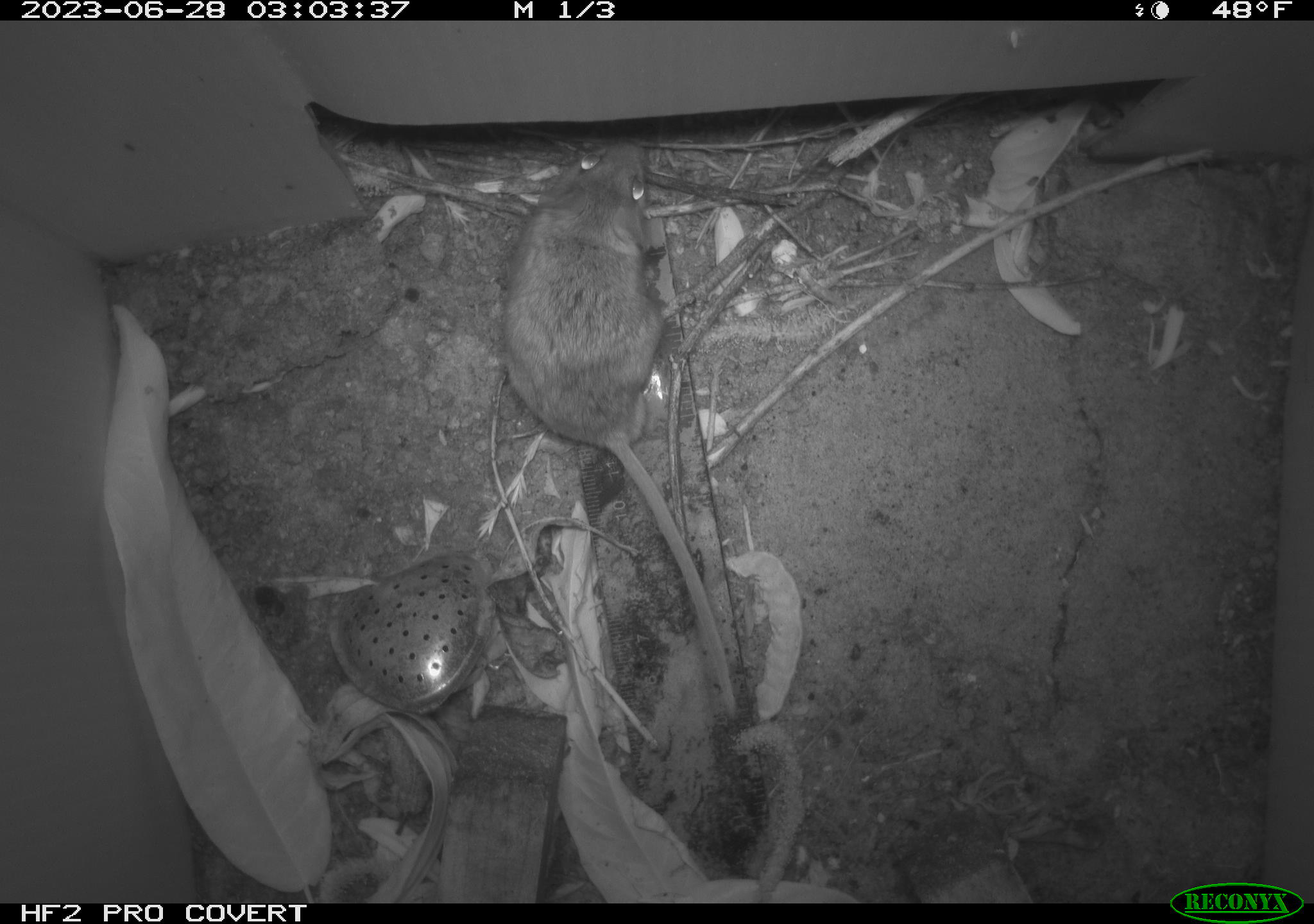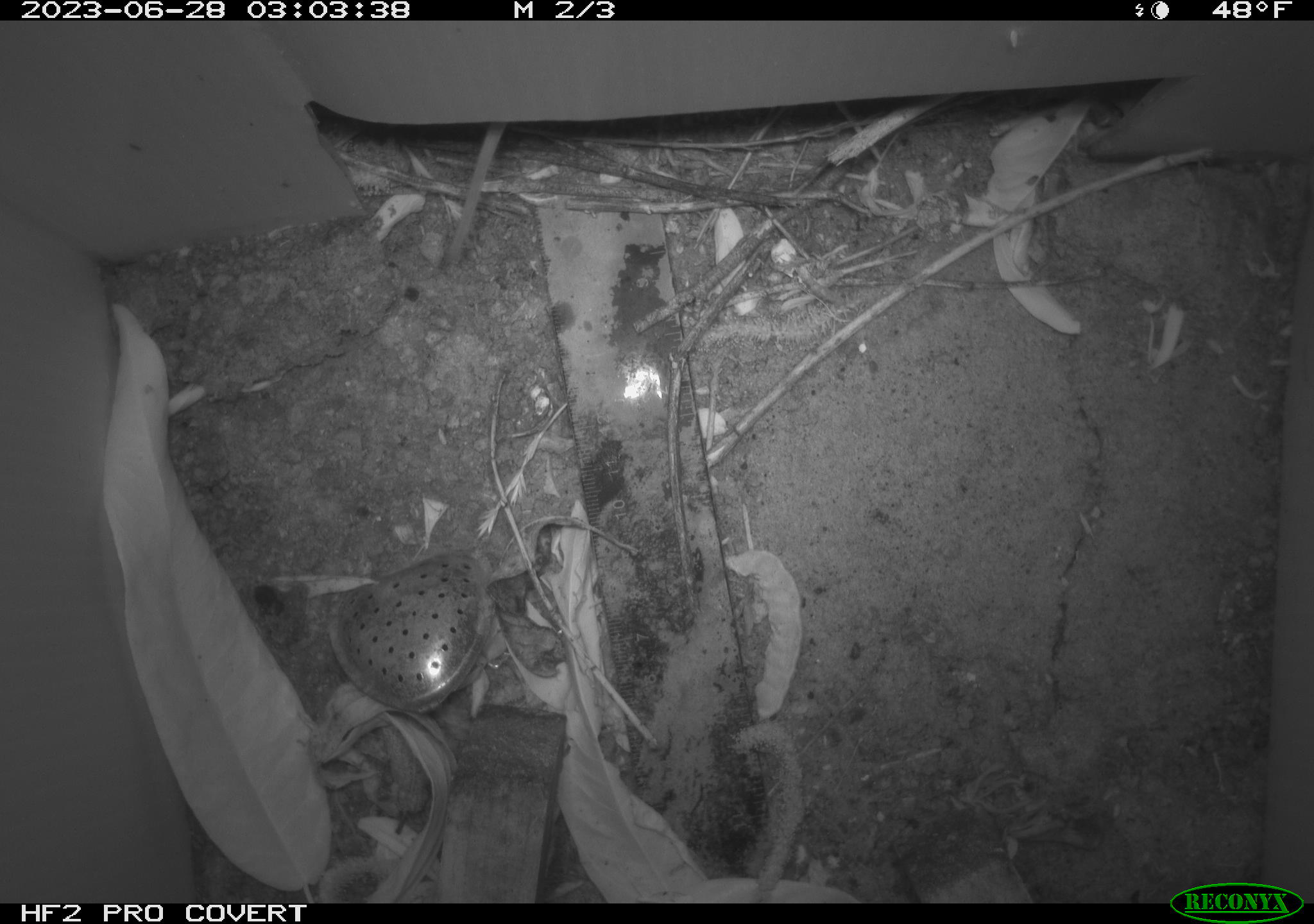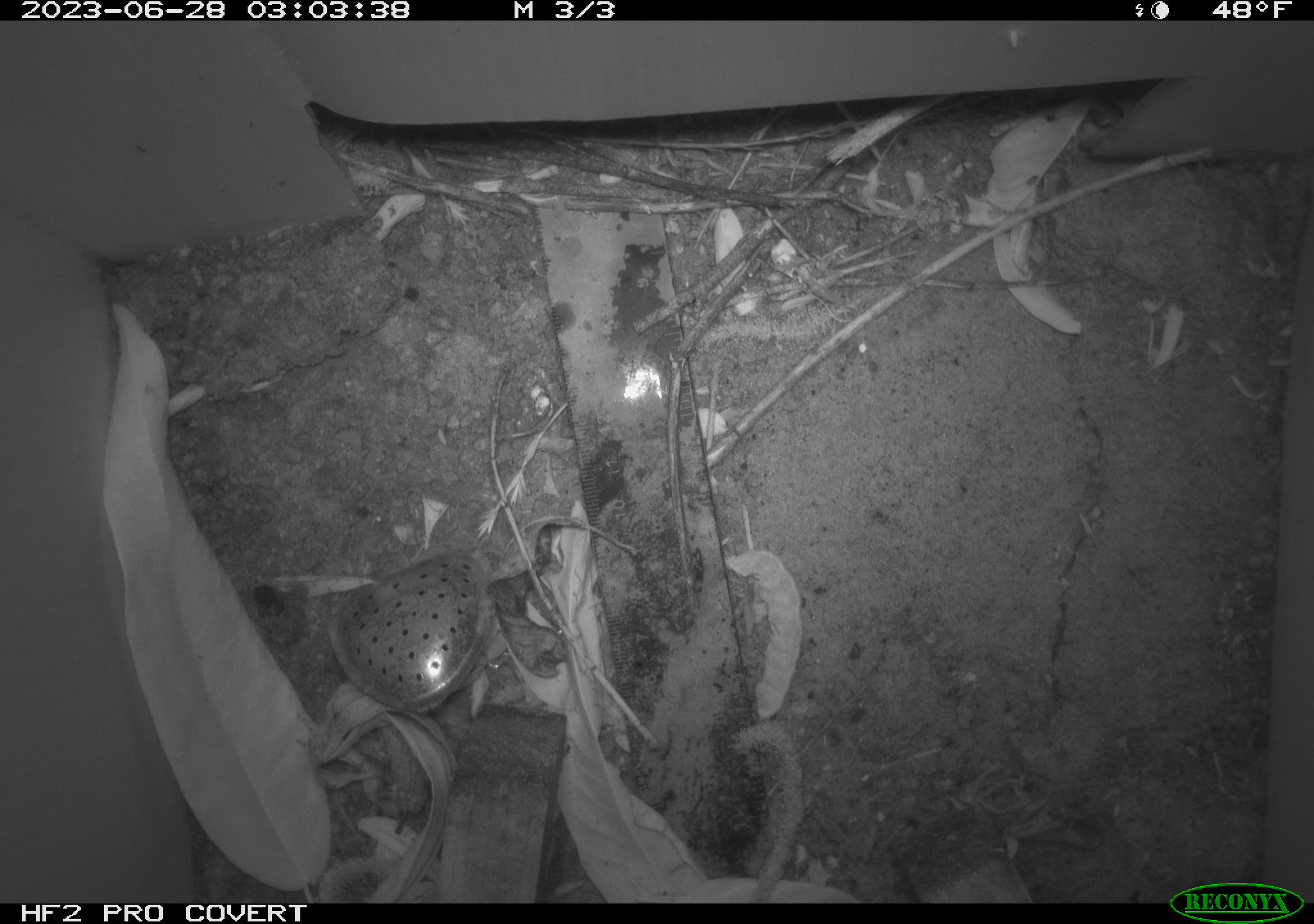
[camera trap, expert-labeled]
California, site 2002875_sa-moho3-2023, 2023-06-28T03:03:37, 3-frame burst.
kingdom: Animalia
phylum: Chordata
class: Mammalia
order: Rodentia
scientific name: Rodentia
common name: mouse species